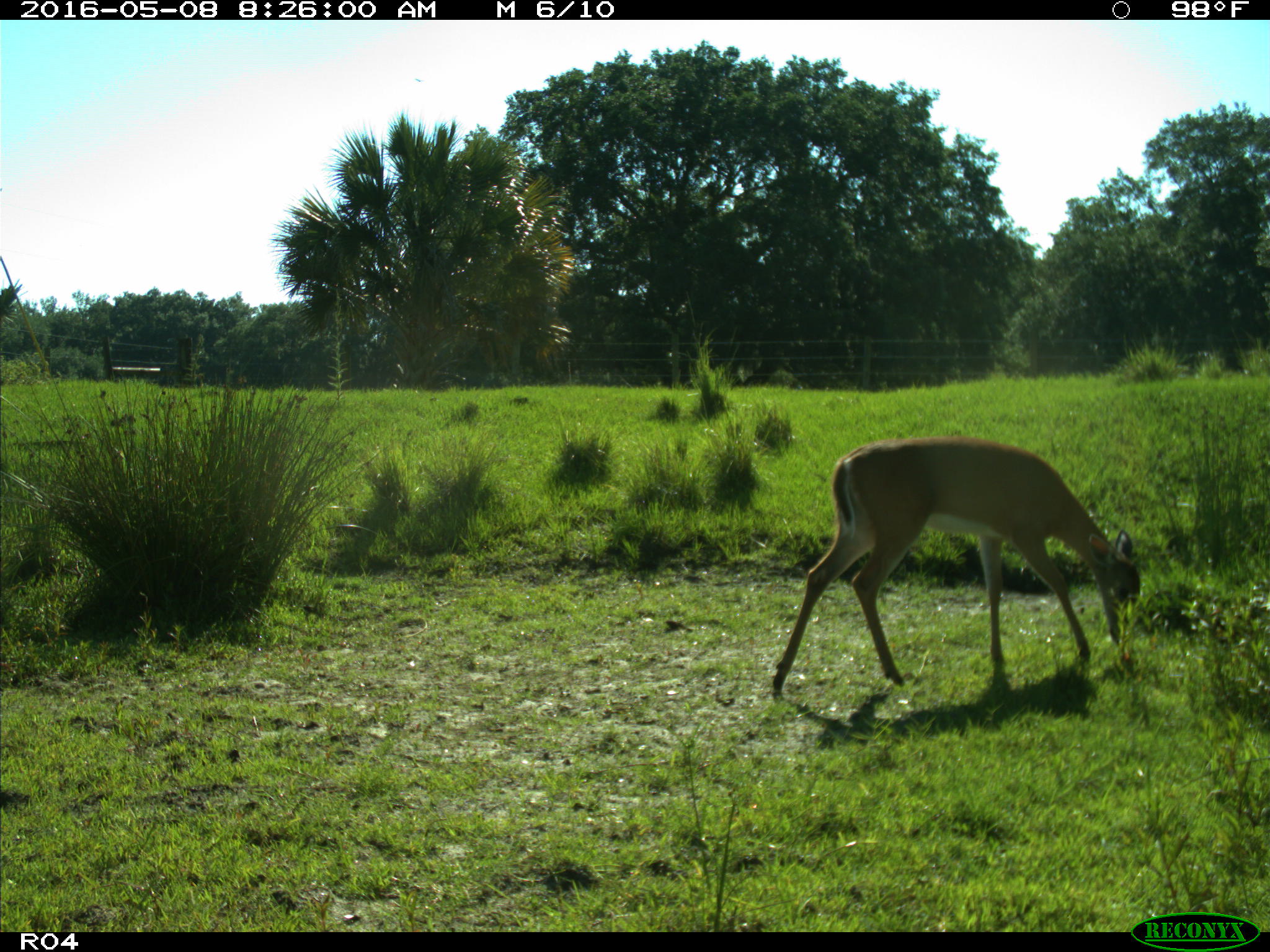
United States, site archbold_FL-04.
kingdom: Animalia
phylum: Chordata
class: Mammalia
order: Artiodactyla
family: Cervidae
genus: Odocoileus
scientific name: Odocoileus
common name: deer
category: unidentified deer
Unidentified deer (deer) (Odocoileus).